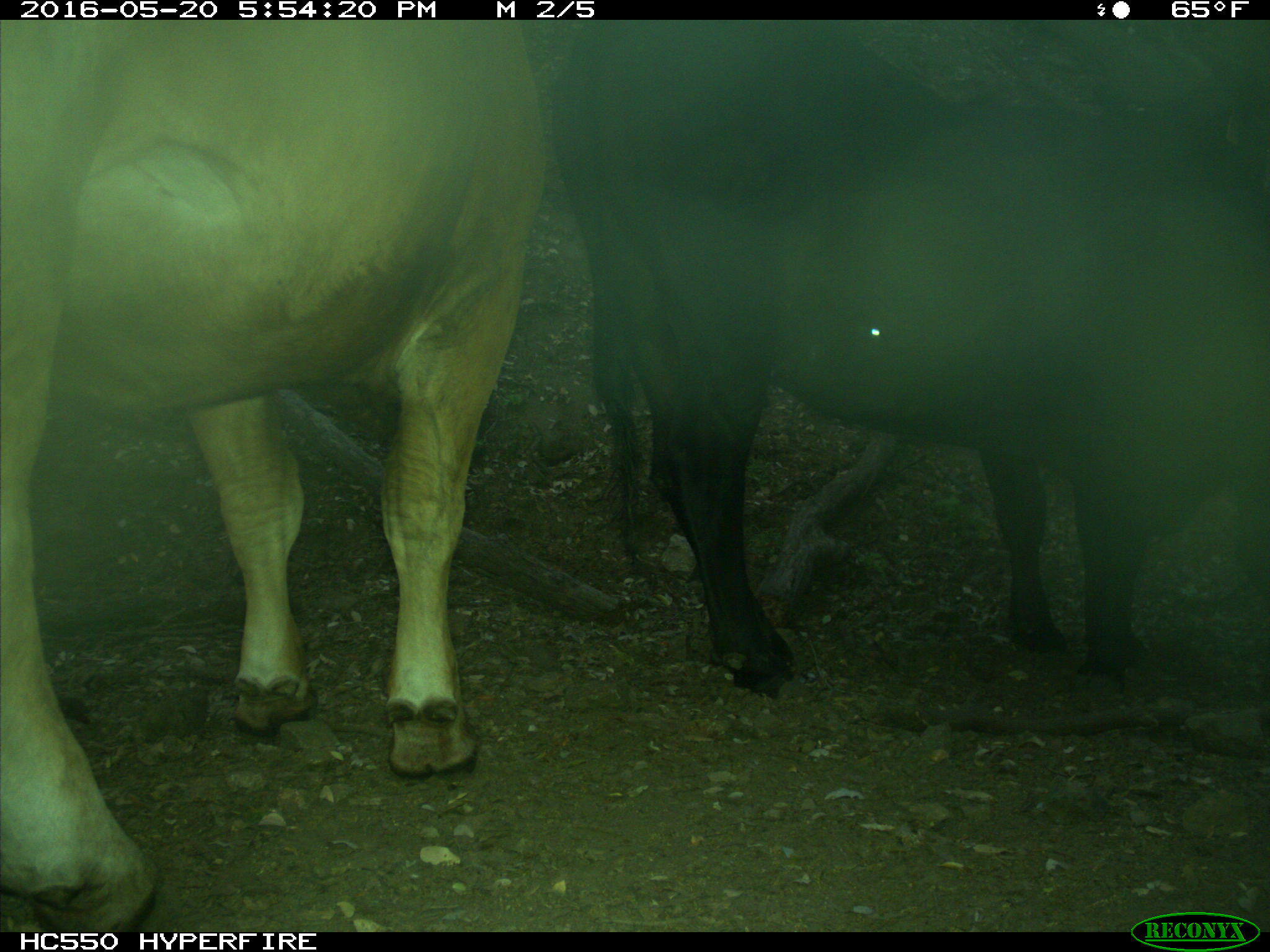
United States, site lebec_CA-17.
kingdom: Animalia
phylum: Chordata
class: Mammalia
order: Artiodactyla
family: Bovidae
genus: Bos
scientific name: Bos taurus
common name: domestic cow